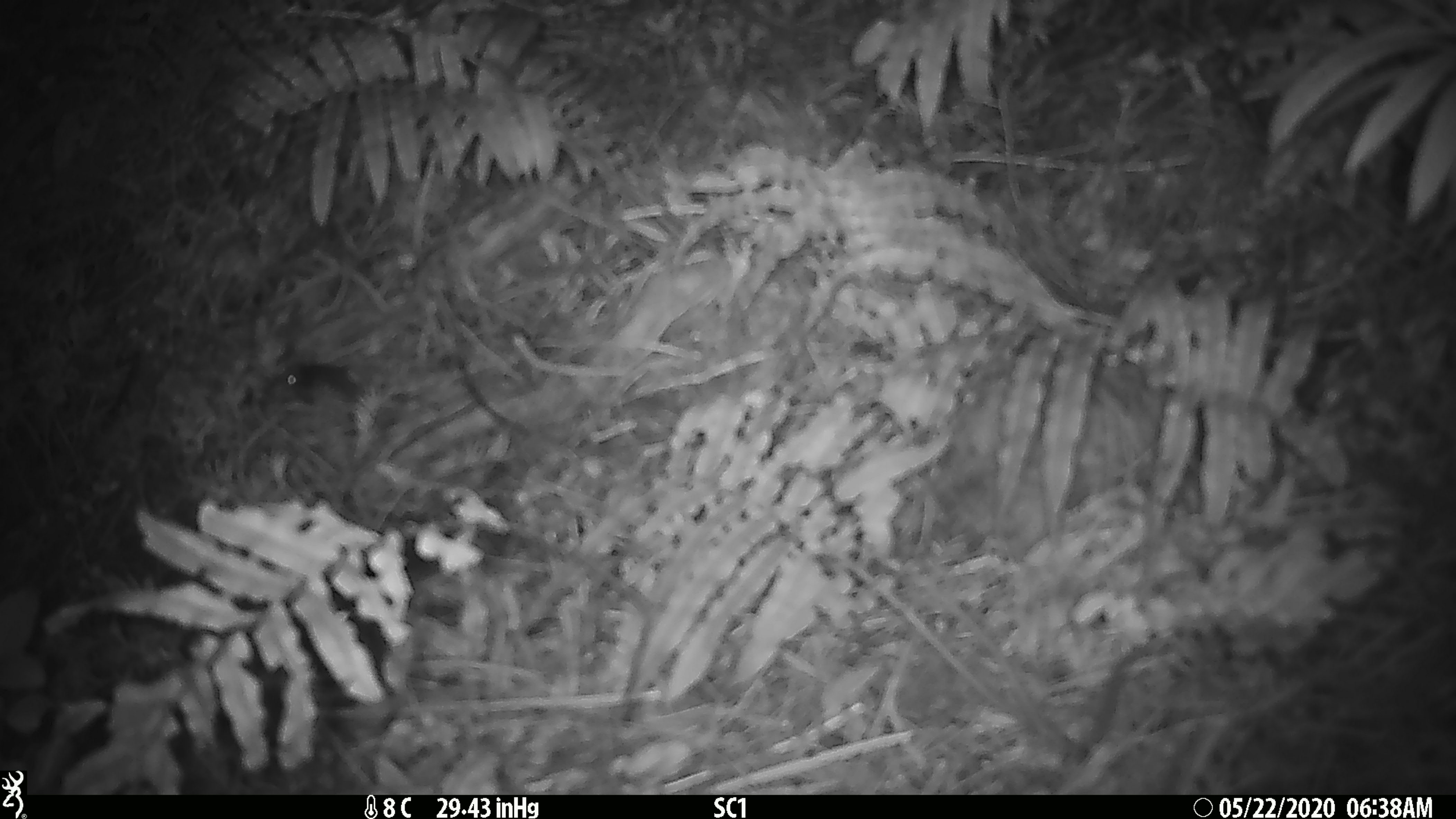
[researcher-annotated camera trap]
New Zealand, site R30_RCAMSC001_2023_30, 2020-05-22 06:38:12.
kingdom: Animalia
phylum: Chordata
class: Mammalia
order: Rodentia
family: Muridae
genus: Mus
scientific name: Mus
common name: mouse